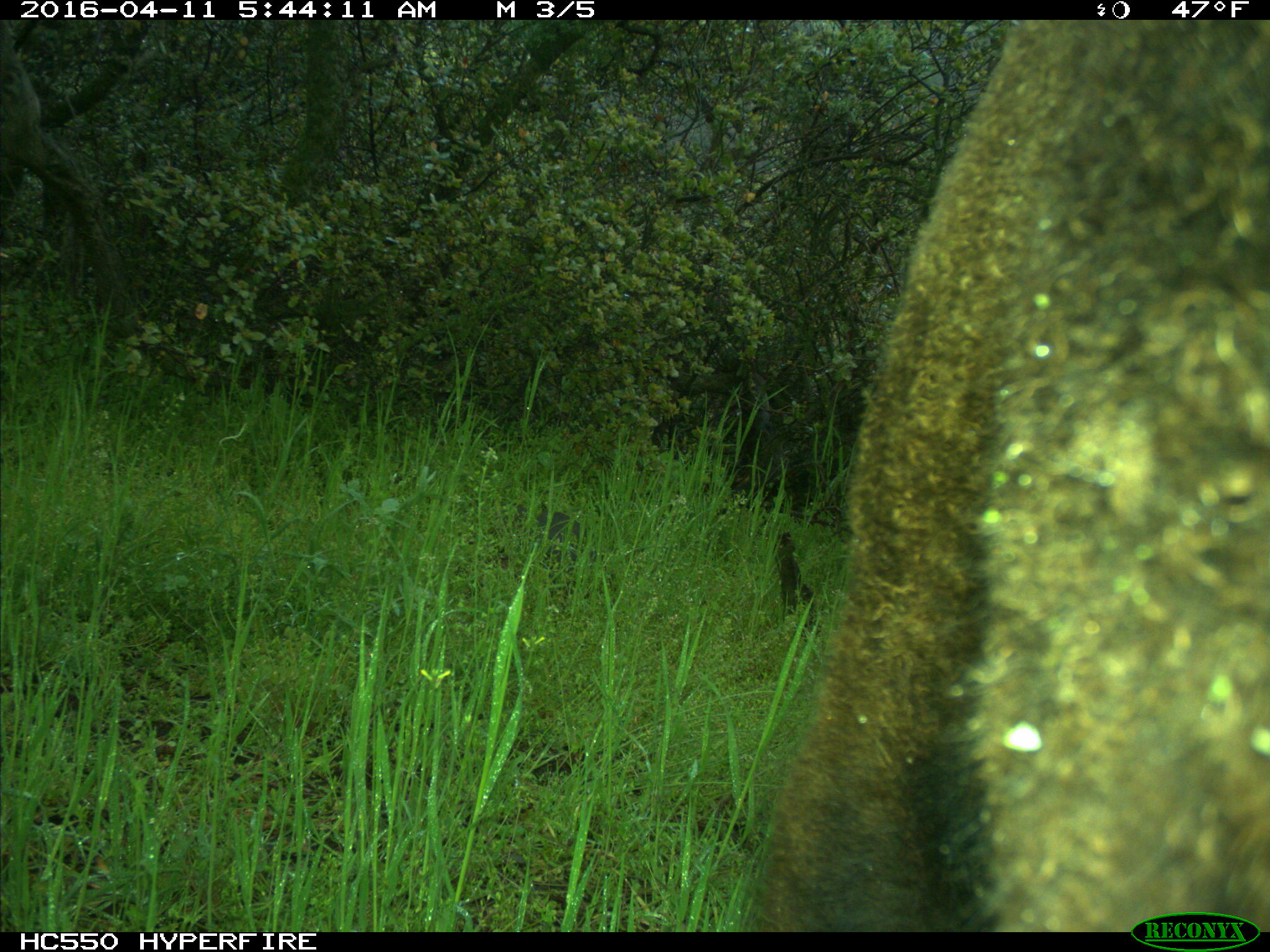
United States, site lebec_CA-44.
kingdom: Animalia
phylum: Chordata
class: Mammalia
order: Artiodactyla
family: Bovidae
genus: Bos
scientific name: Bos taurus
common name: domestic cow